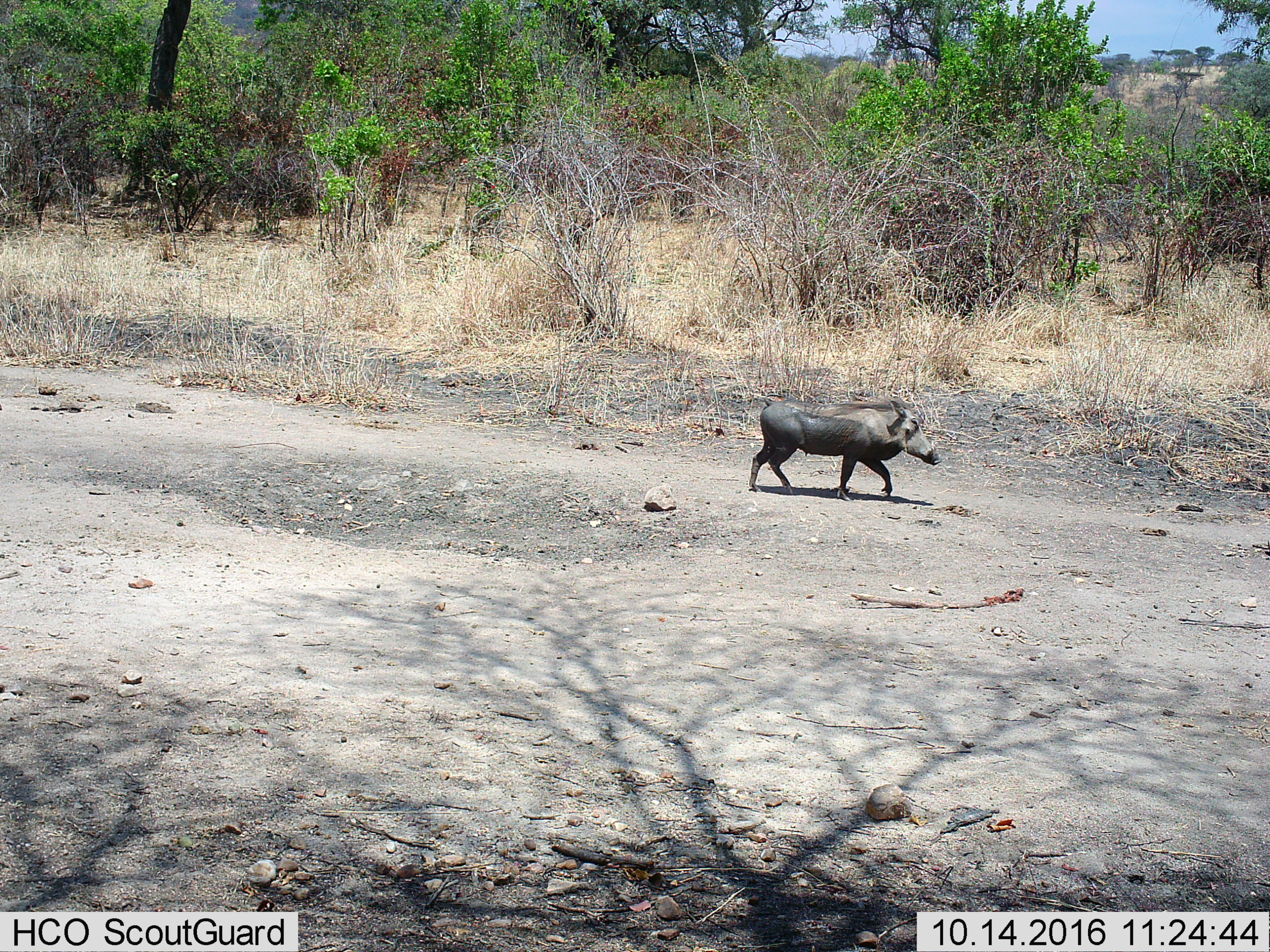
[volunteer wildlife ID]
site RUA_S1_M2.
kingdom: Animalia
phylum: Chordata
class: Mammalia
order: Artiodactyla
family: Suidae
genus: Phacochoerus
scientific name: Phacochoerus africanus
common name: warthog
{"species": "warthog (Phacochoerus africanus)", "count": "1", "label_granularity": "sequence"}